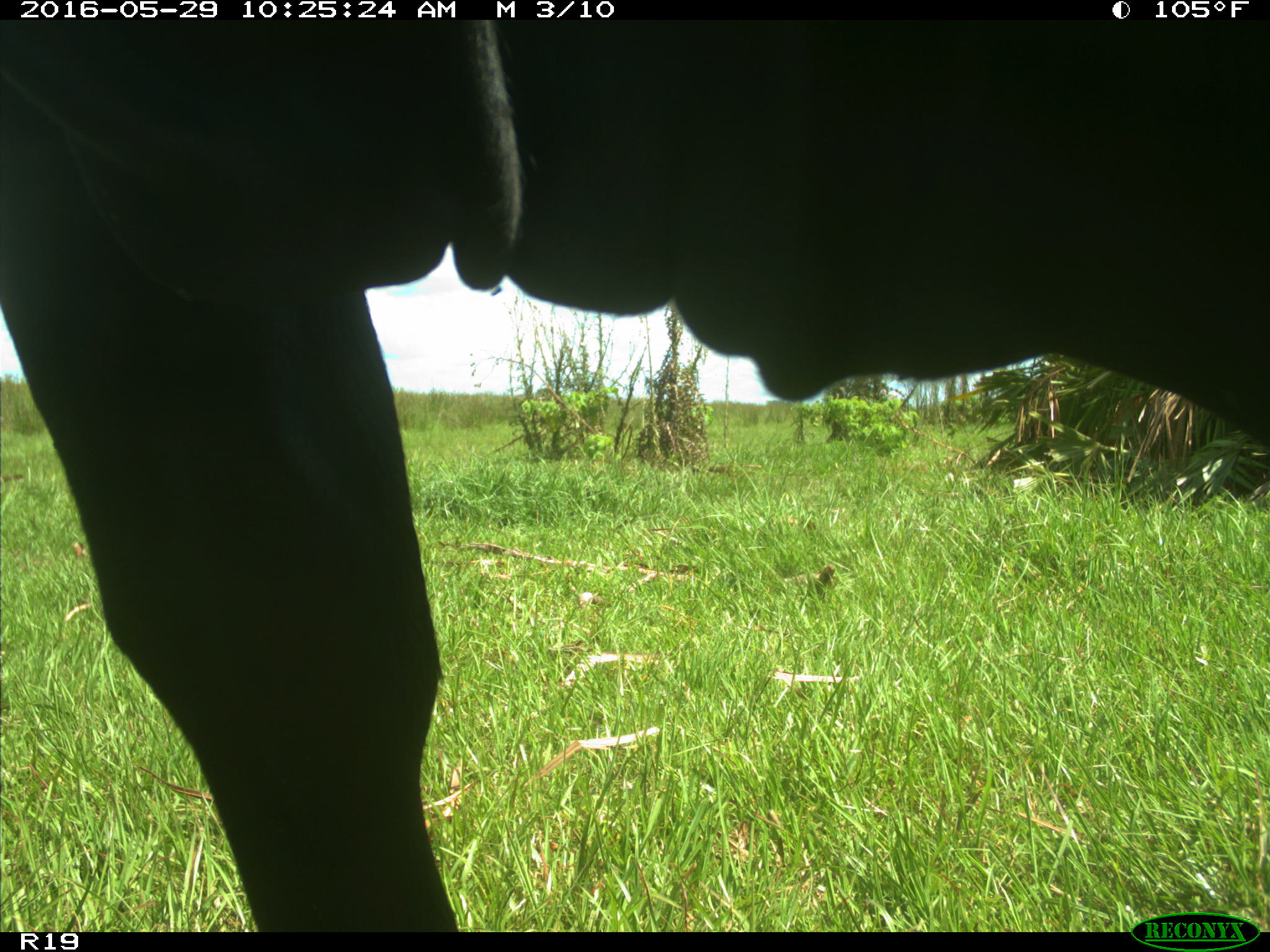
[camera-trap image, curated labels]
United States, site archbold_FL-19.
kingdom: Animalia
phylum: Chordata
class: Mammalia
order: Artiodactyla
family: Bovidae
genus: Bos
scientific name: Bos taurus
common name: domestic cow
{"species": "Bos taurus (domestic cow)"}